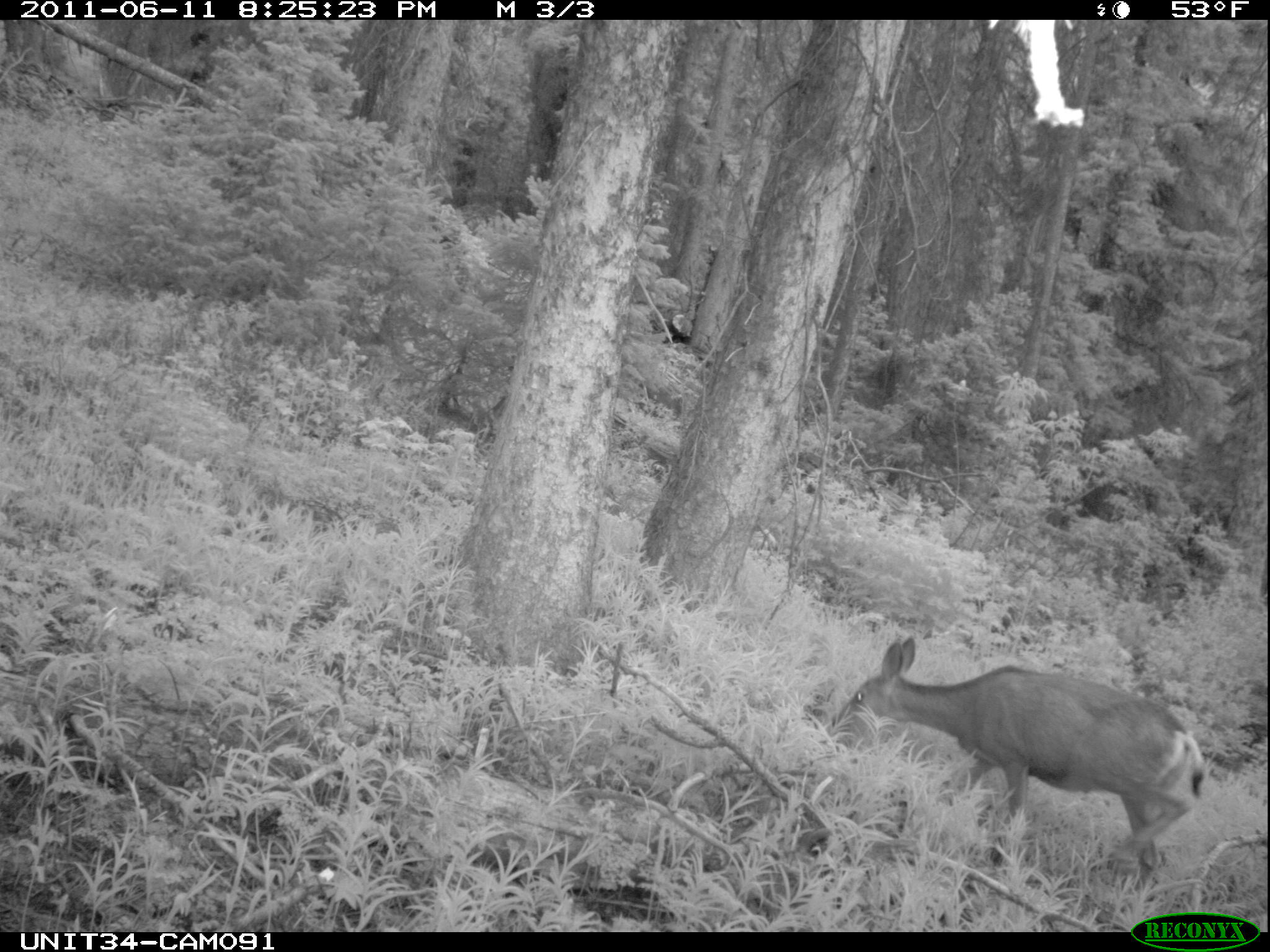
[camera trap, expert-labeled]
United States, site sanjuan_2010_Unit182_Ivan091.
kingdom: Animalia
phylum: Chordata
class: Mammalia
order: Artiodactyla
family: Cervidae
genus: Odocoileus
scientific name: Odocoileus hemionus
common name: mule deer